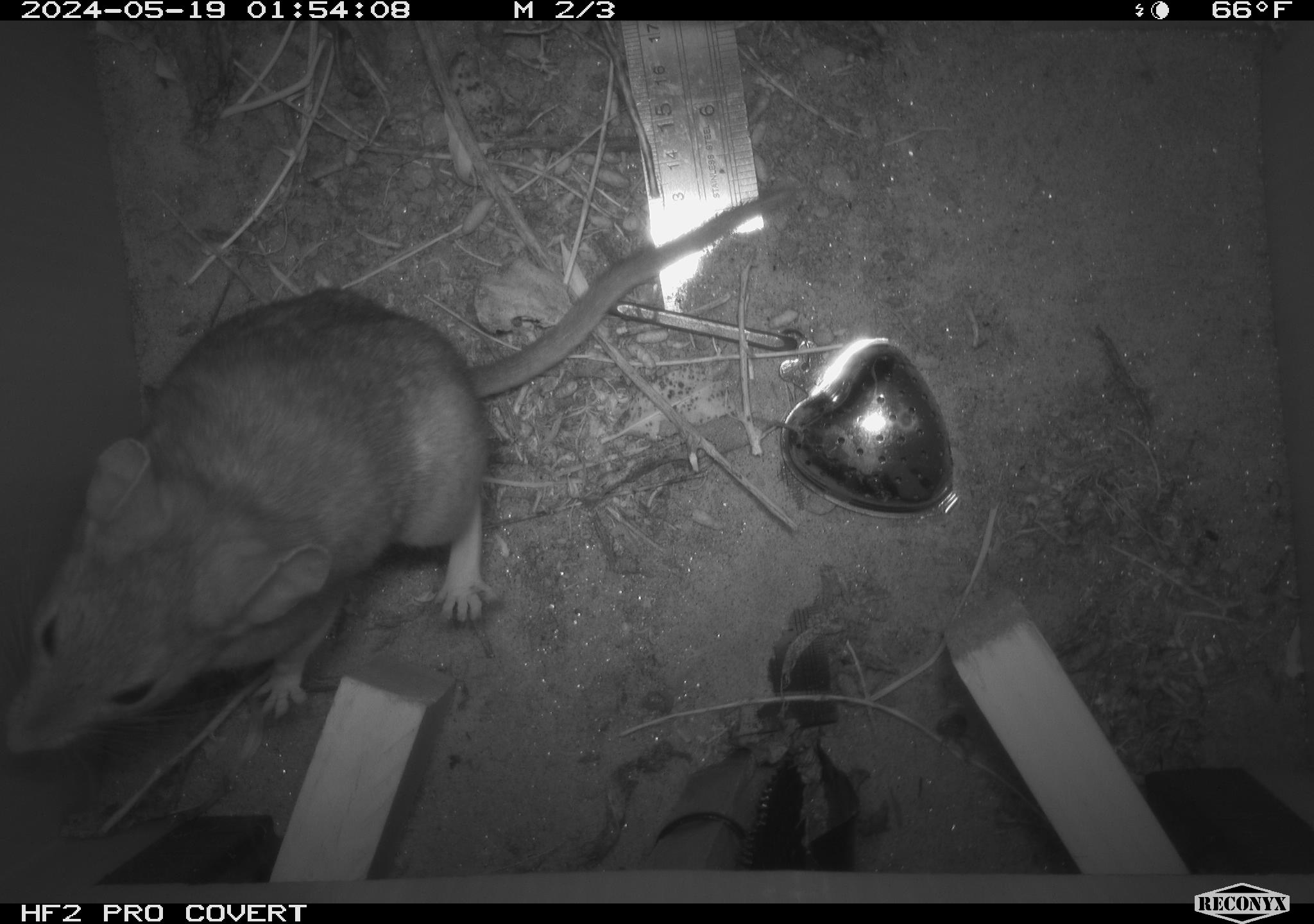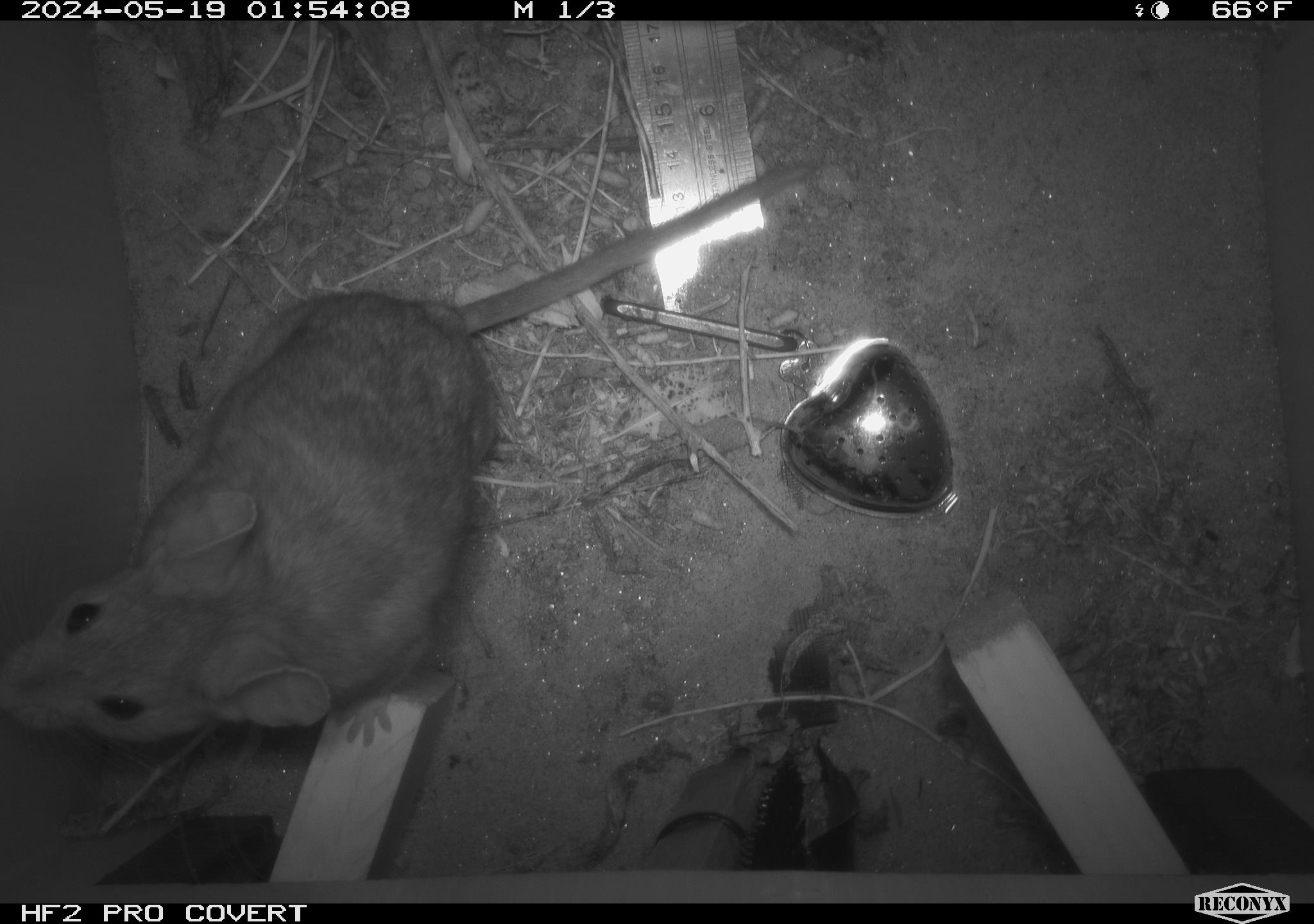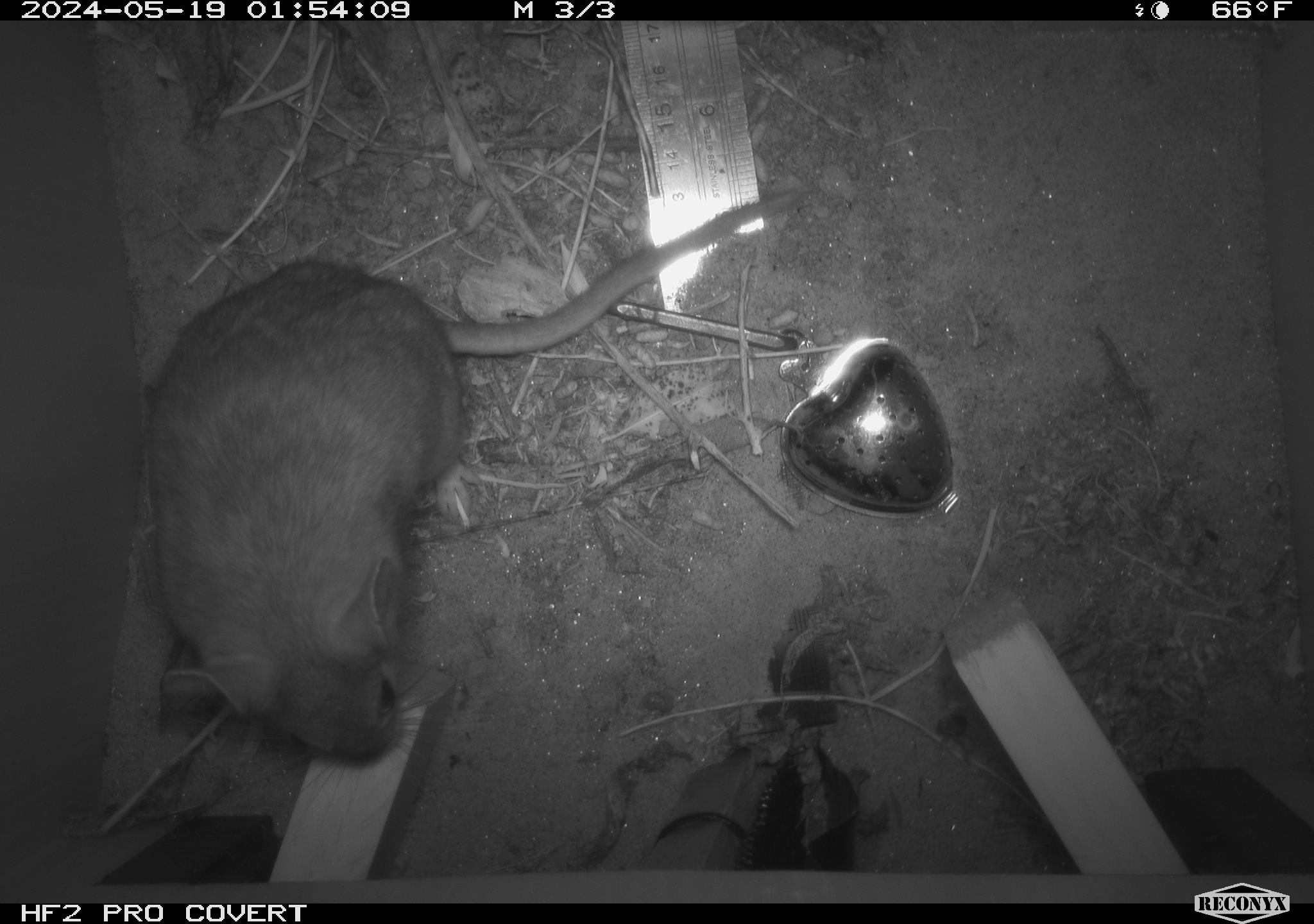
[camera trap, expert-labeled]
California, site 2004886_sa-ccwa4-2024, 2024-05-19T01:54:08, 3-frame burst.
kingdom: Animalia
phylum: Chordata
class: Mammalia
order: Rodentia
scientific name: Rodentia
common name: woodrat or rat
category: woodrat or rat species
Woodrat or rat species (woodrat or rat) (Rodentia).